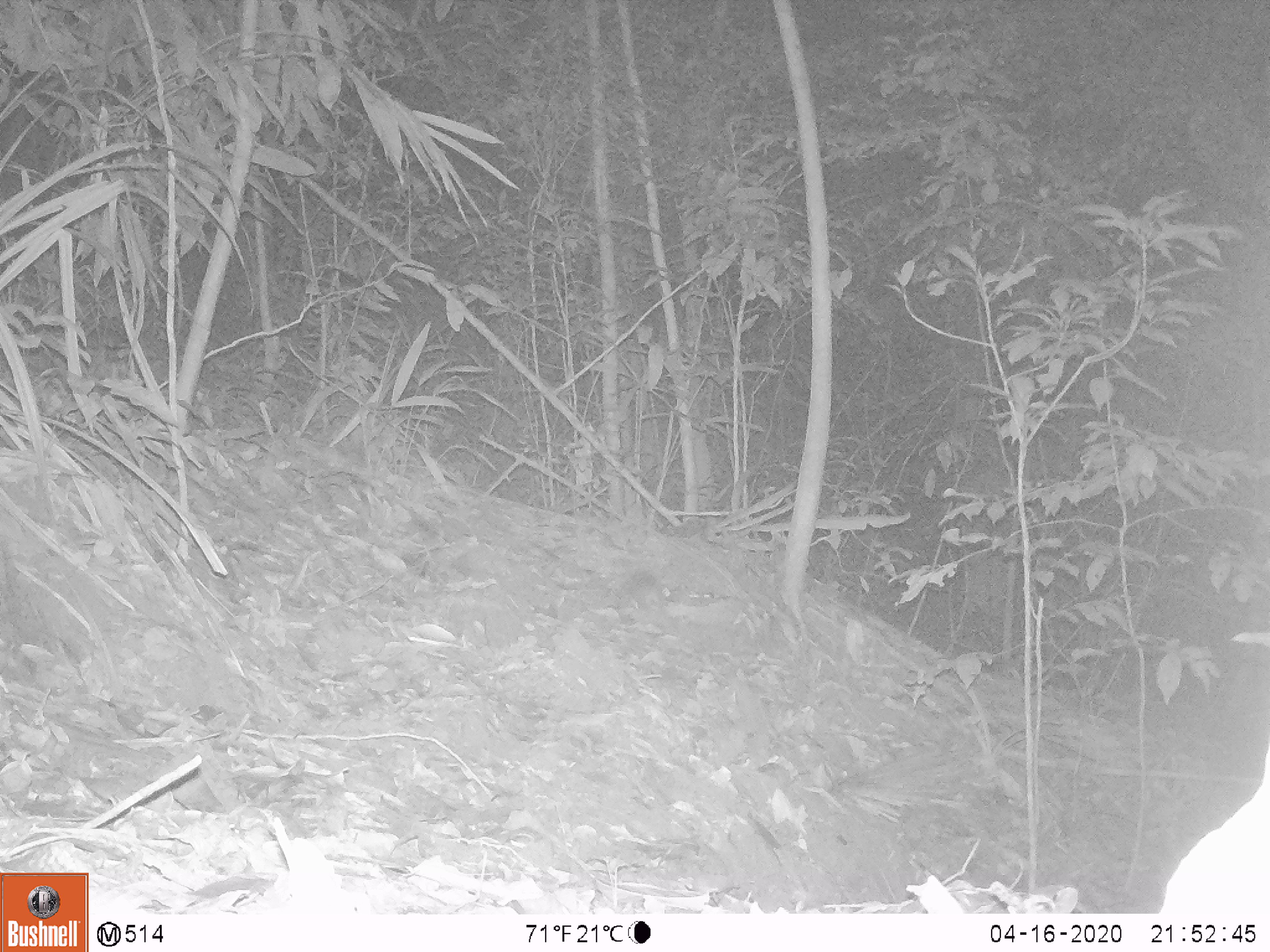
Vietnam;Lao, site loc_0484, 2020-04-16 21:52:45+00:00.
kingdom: Animalia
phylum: Chordata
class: Mammalia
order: Rodentia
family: Muridae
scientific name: Muridae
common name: old-world mice and rats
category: unidentified murid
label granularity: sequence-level